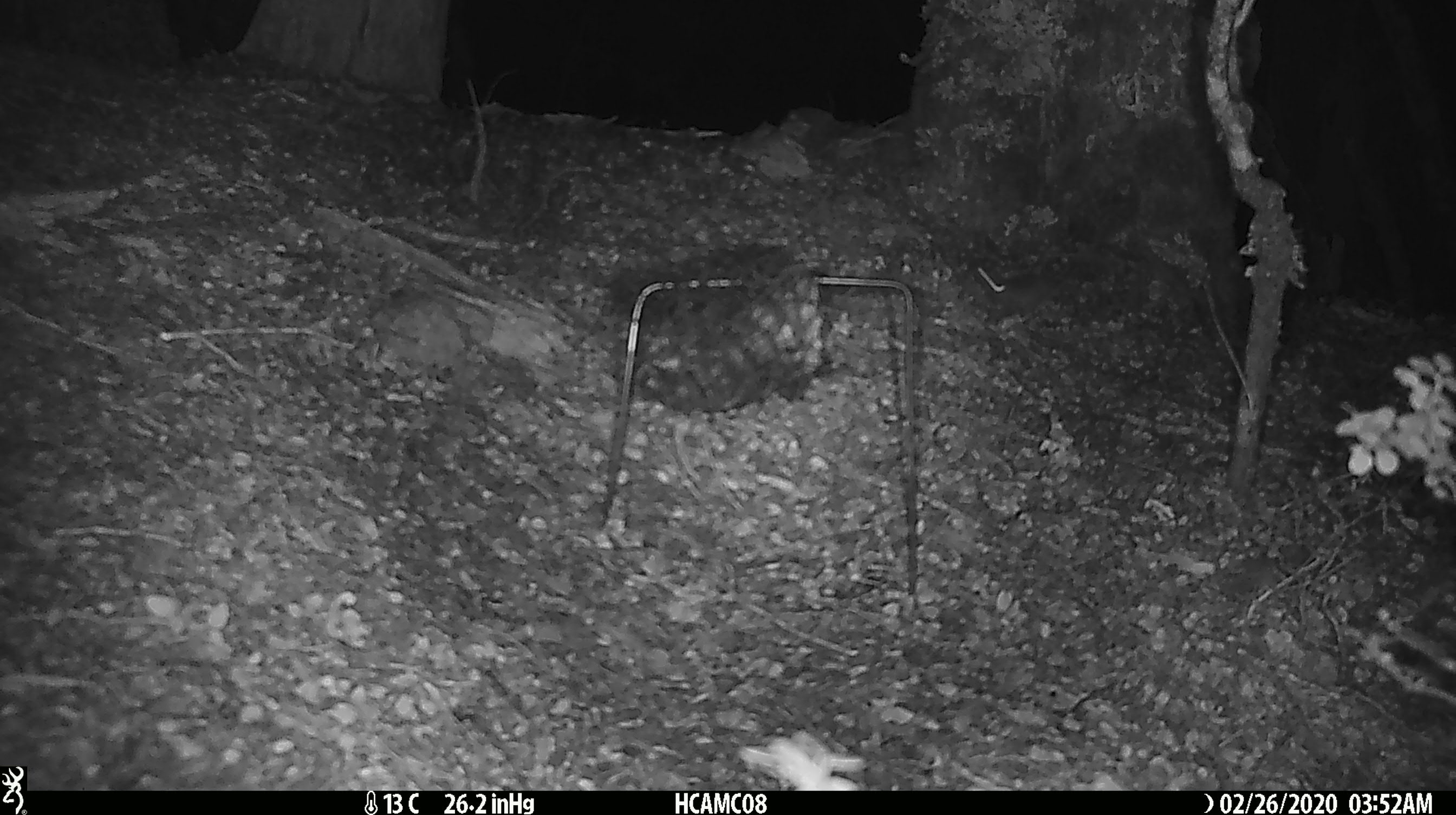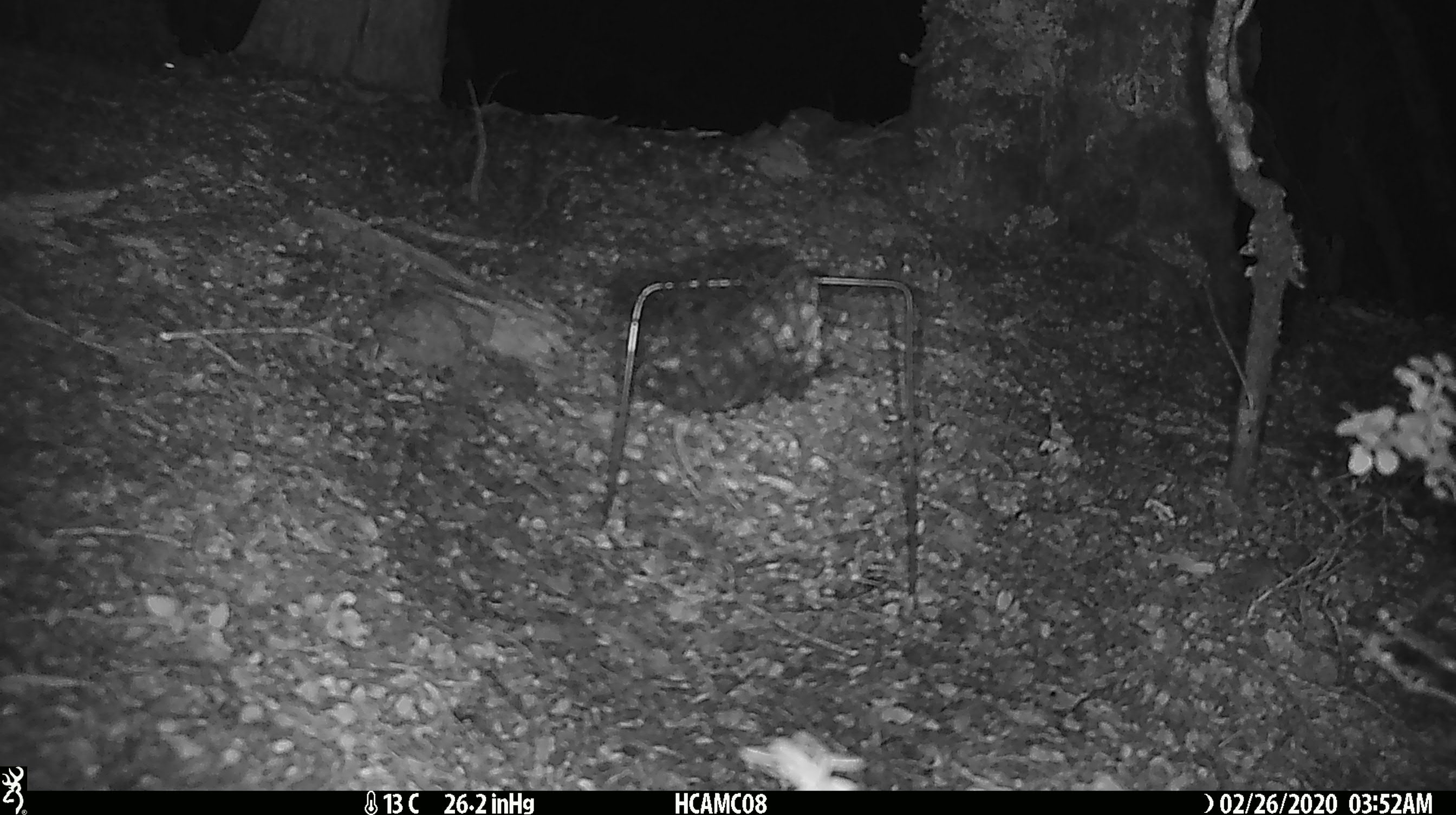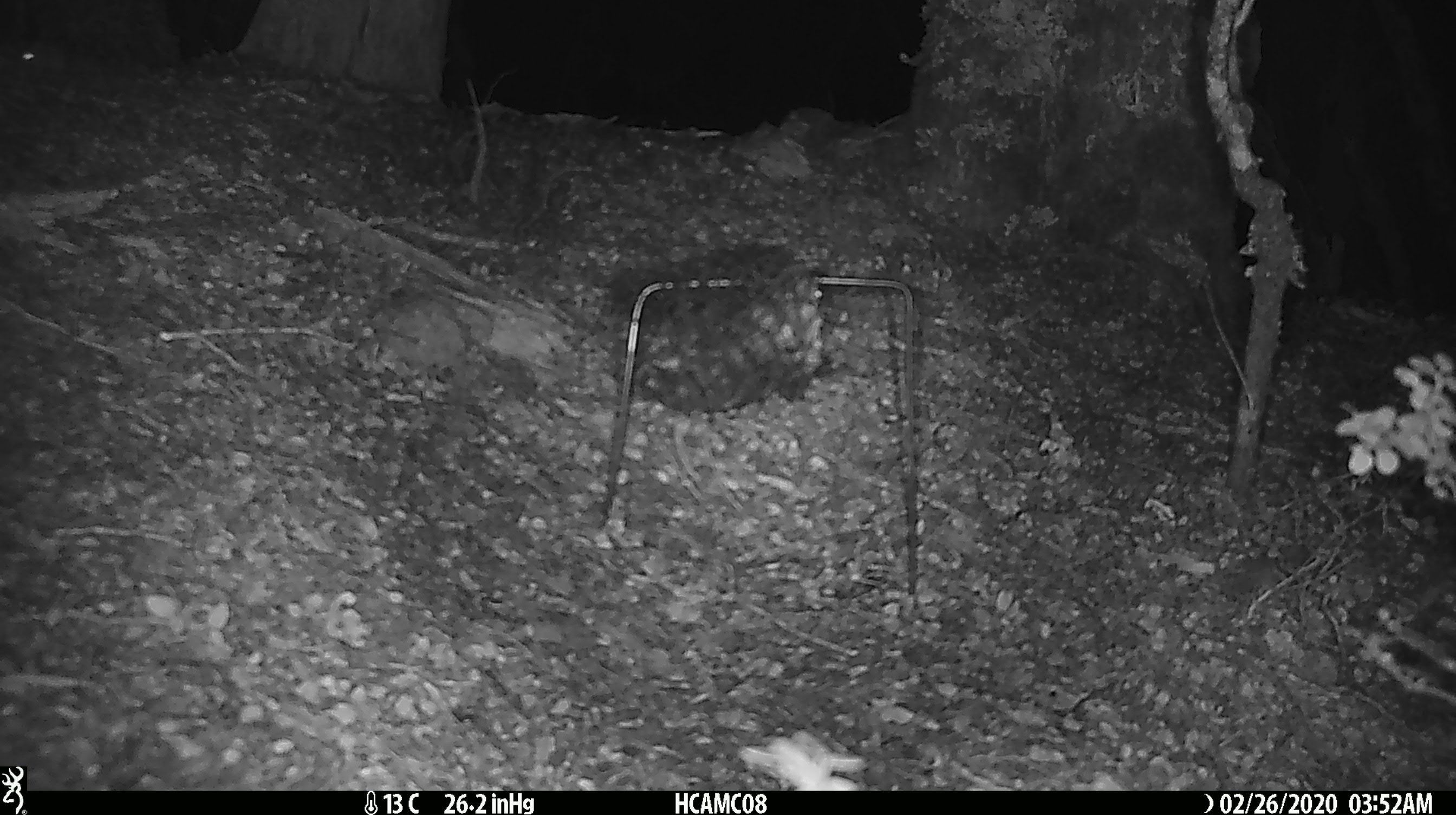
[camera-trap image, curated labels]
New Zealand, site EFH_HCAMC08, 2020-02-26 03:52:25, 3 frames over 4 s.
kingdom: Animalia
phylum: Chordata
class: Mammalia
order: Rodentia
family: Muridae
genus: Mus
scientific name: Mus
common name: mouse